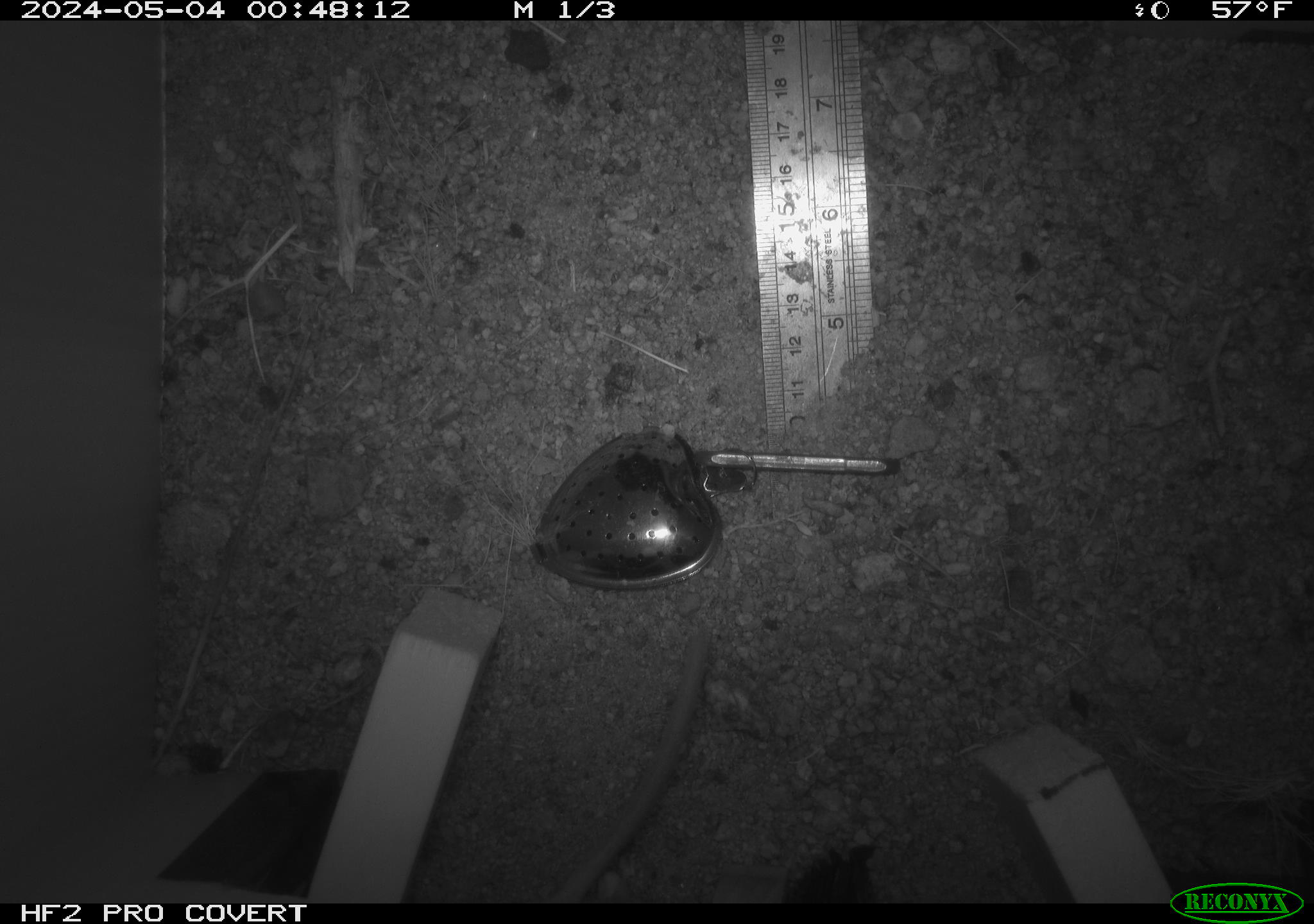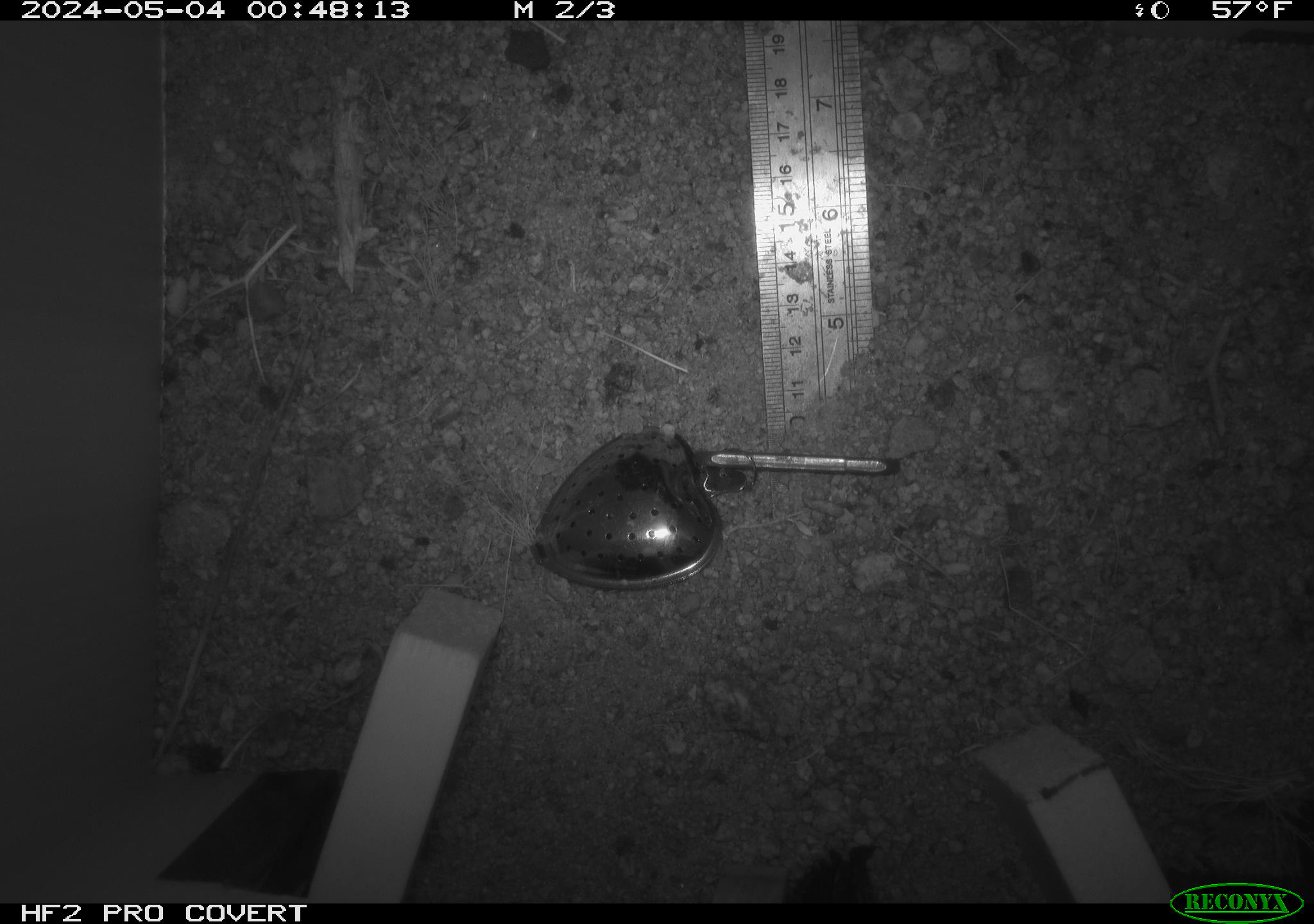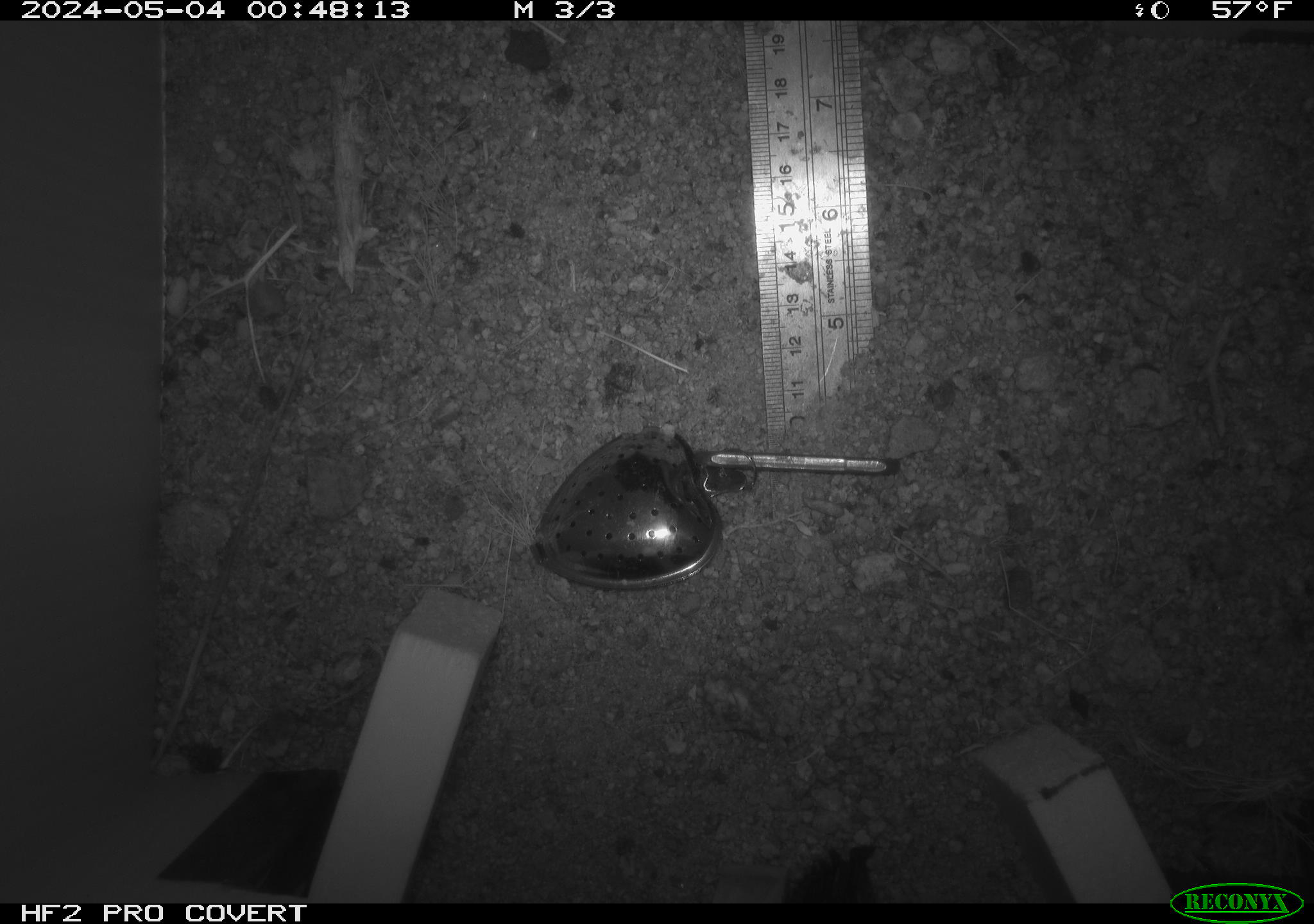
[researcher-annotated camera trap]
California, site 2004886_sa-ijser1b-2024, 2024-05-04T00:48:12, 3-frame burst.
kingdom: Animalia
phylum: Chordata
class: Mammalia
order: Rodentia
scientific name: Rodentia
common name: woodrat or rat or mouse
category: woodrat or rat or mouse species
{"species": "woodrat or rat or mouse species (woodrat or rat or mouse) (Rodentia)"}